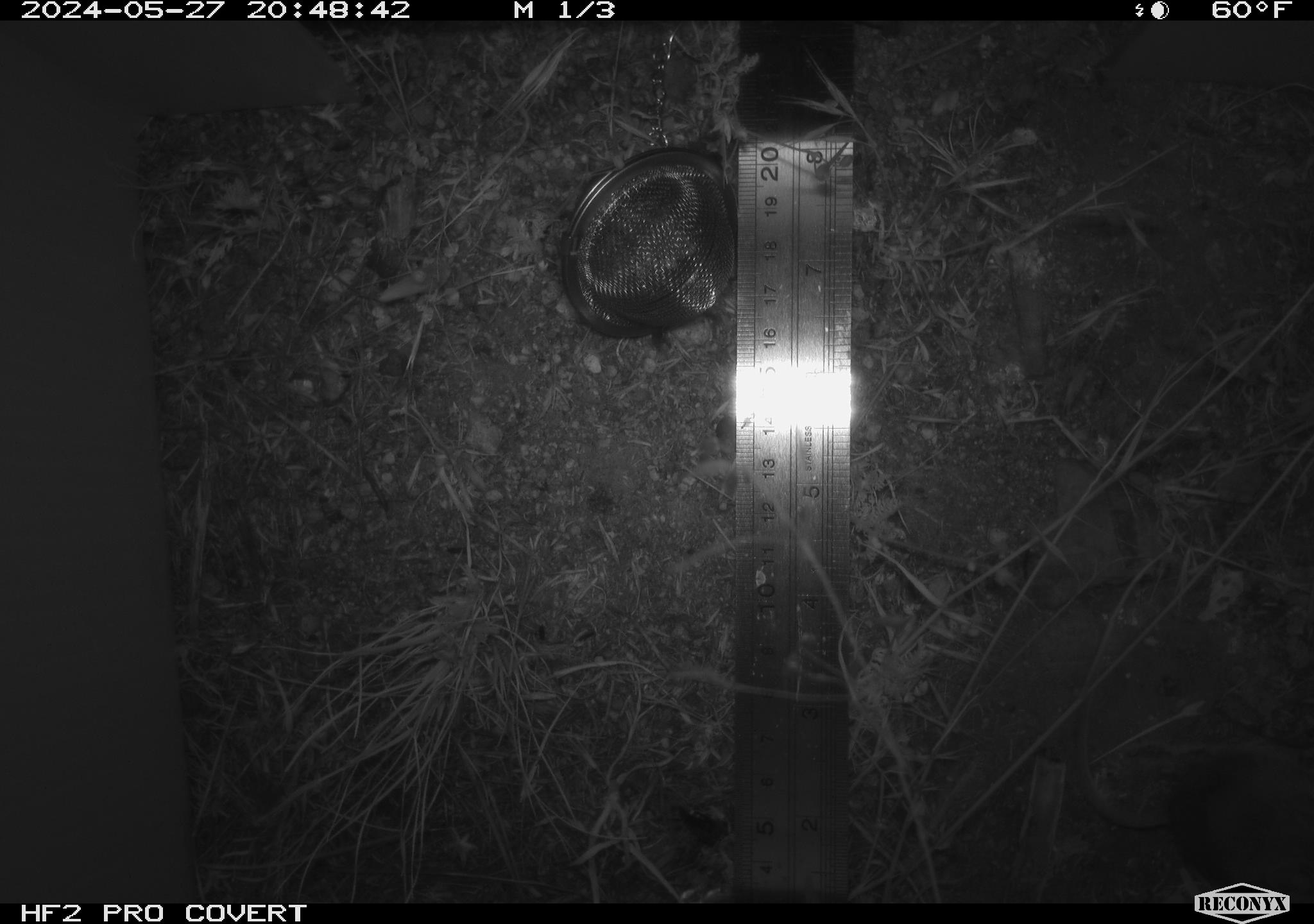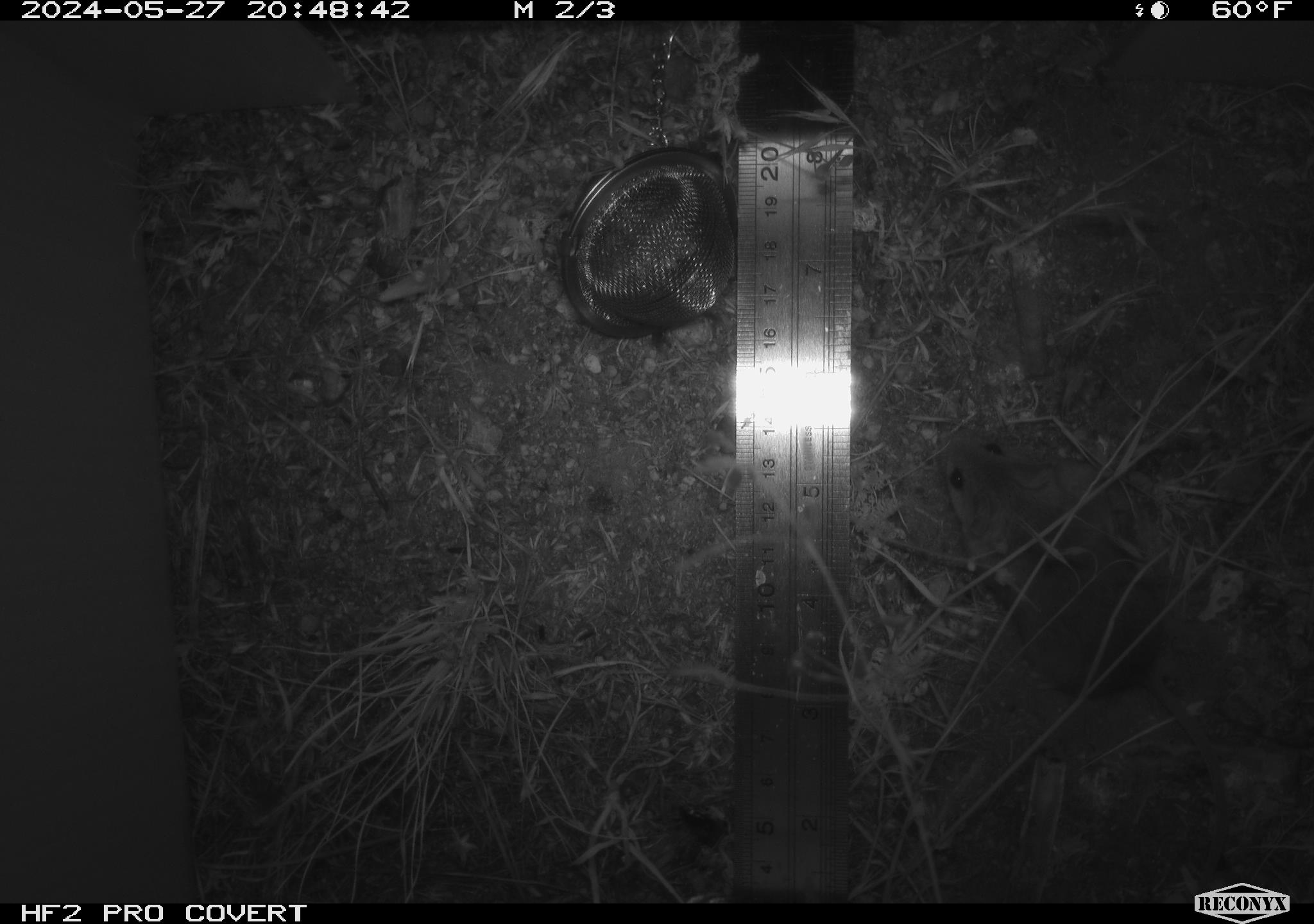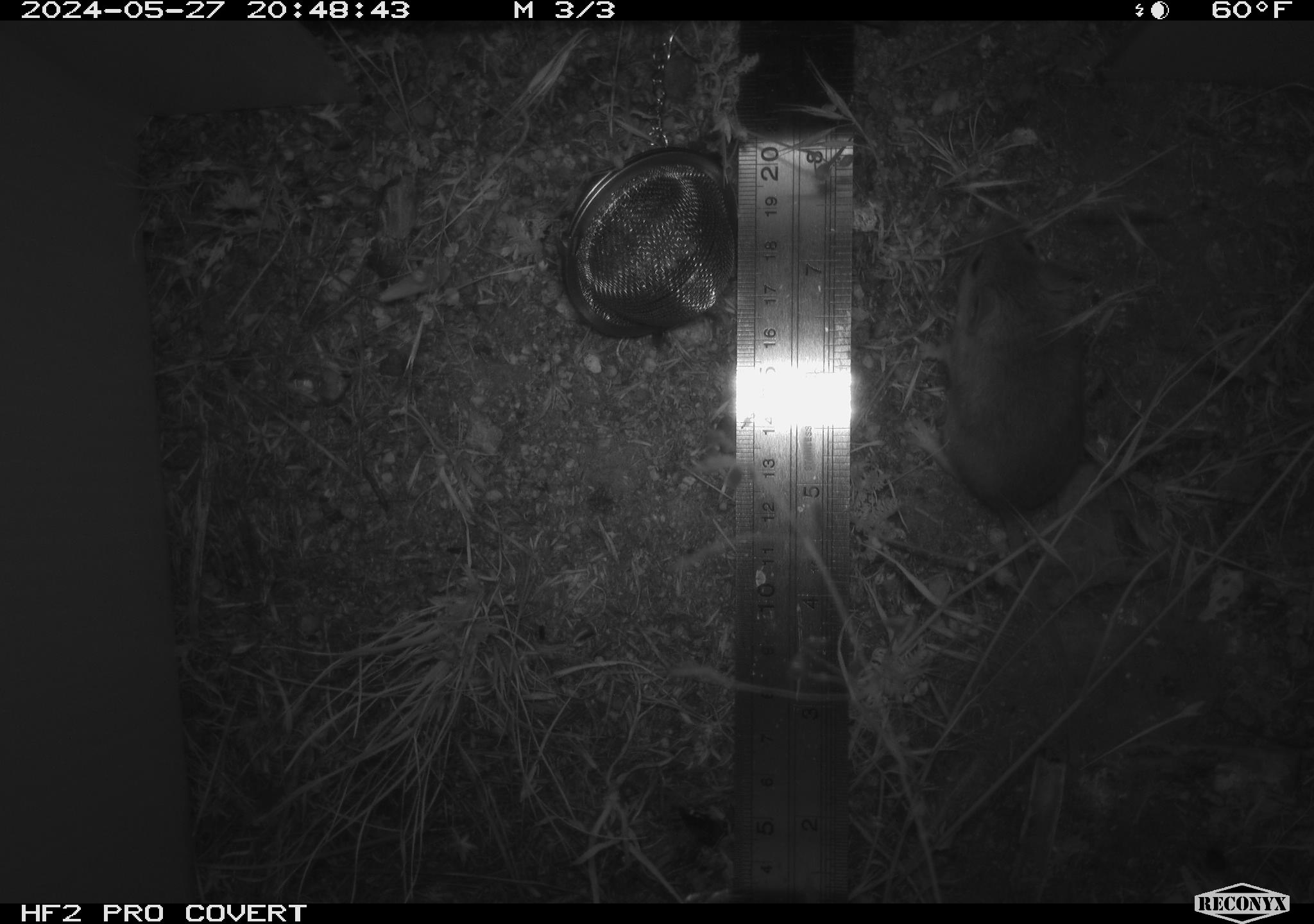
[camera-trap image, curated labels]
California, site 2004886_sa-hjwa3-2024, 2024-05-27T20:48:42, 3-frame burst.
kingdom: Animalia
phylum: Chordata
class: Mammalia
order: Rodentia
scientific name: Rodentia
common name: rodent